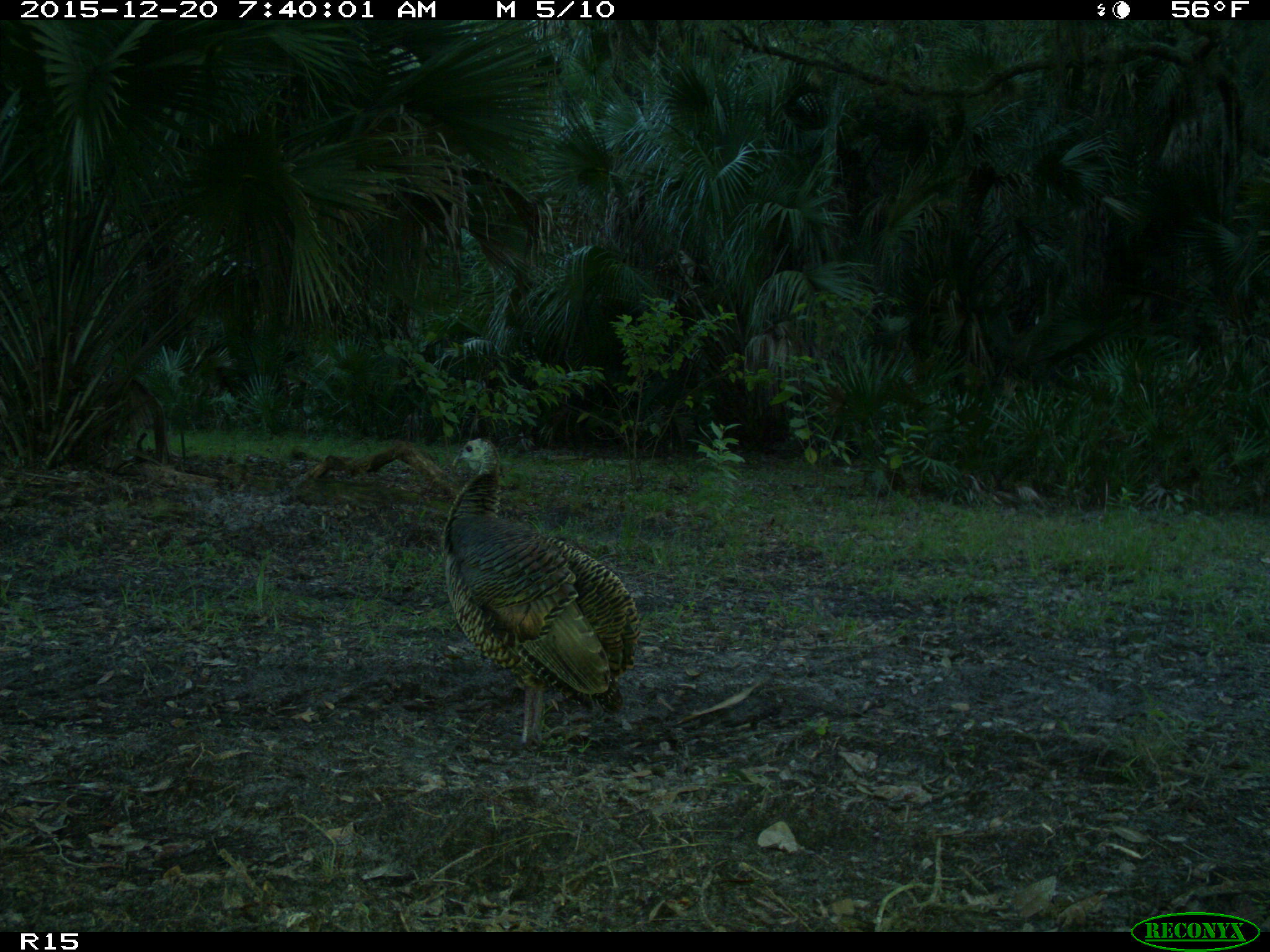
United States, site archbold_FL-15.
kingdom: Animalia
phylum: Chordata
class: Aves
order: Galliformes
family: Phasianidae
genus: Meleagris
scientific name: Meleagris gallopavo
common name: wild turkey